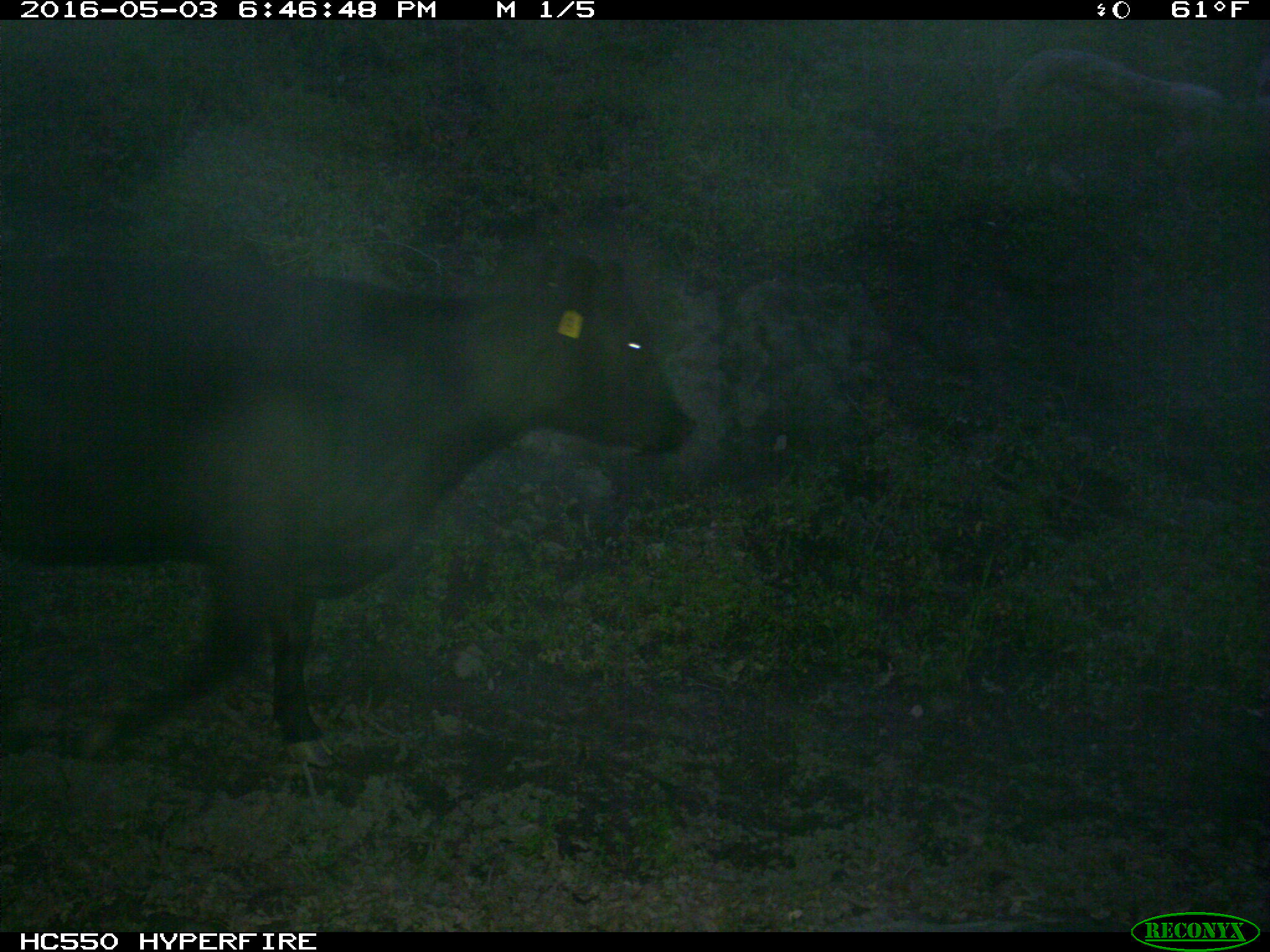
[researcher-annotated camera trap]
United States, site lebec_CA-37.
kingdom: Animalia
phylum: Chordata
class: Mammalia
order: Artiodactyla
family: Bovidae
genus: Bos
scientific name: Bos taurus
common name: domestic cow